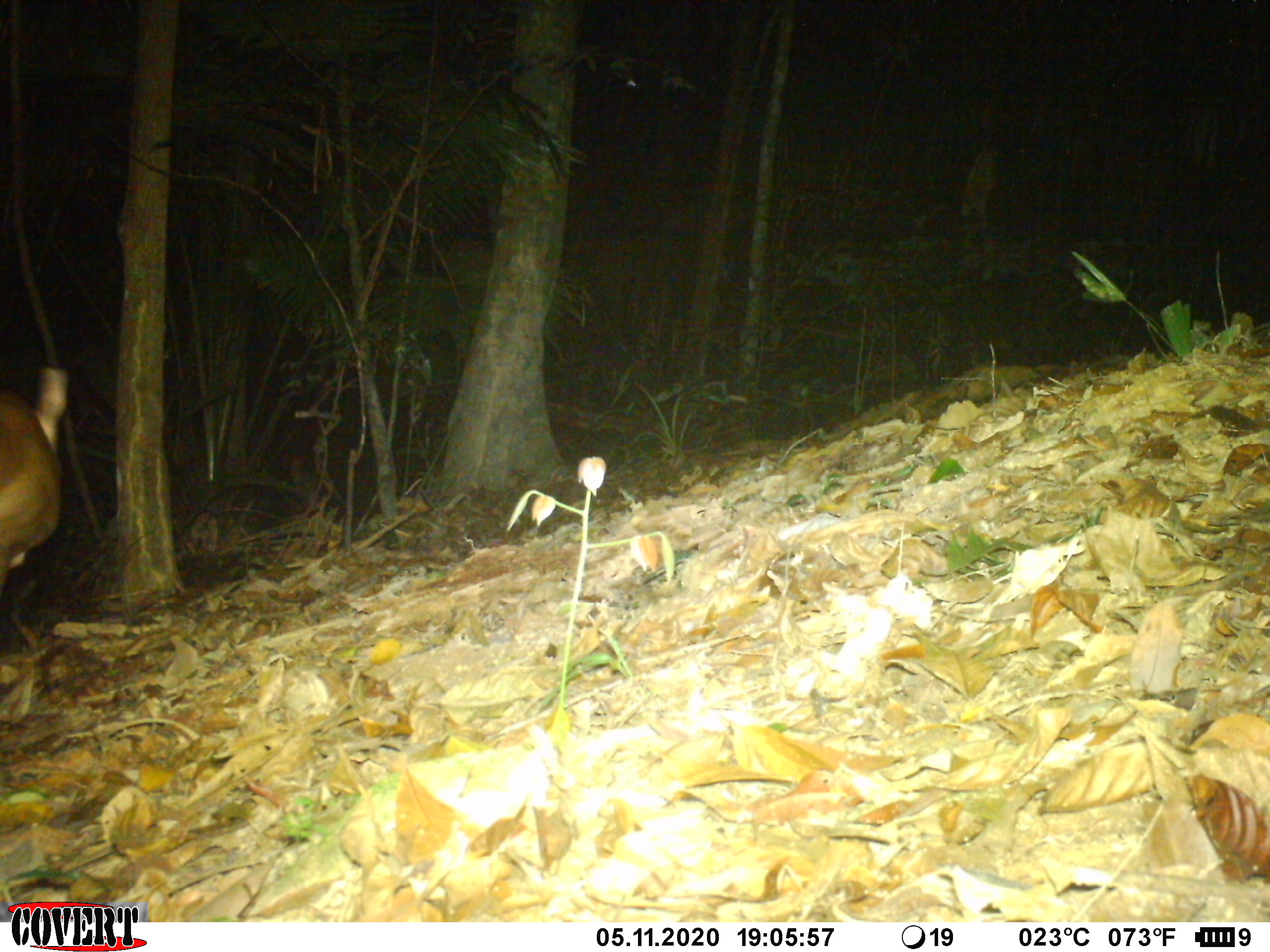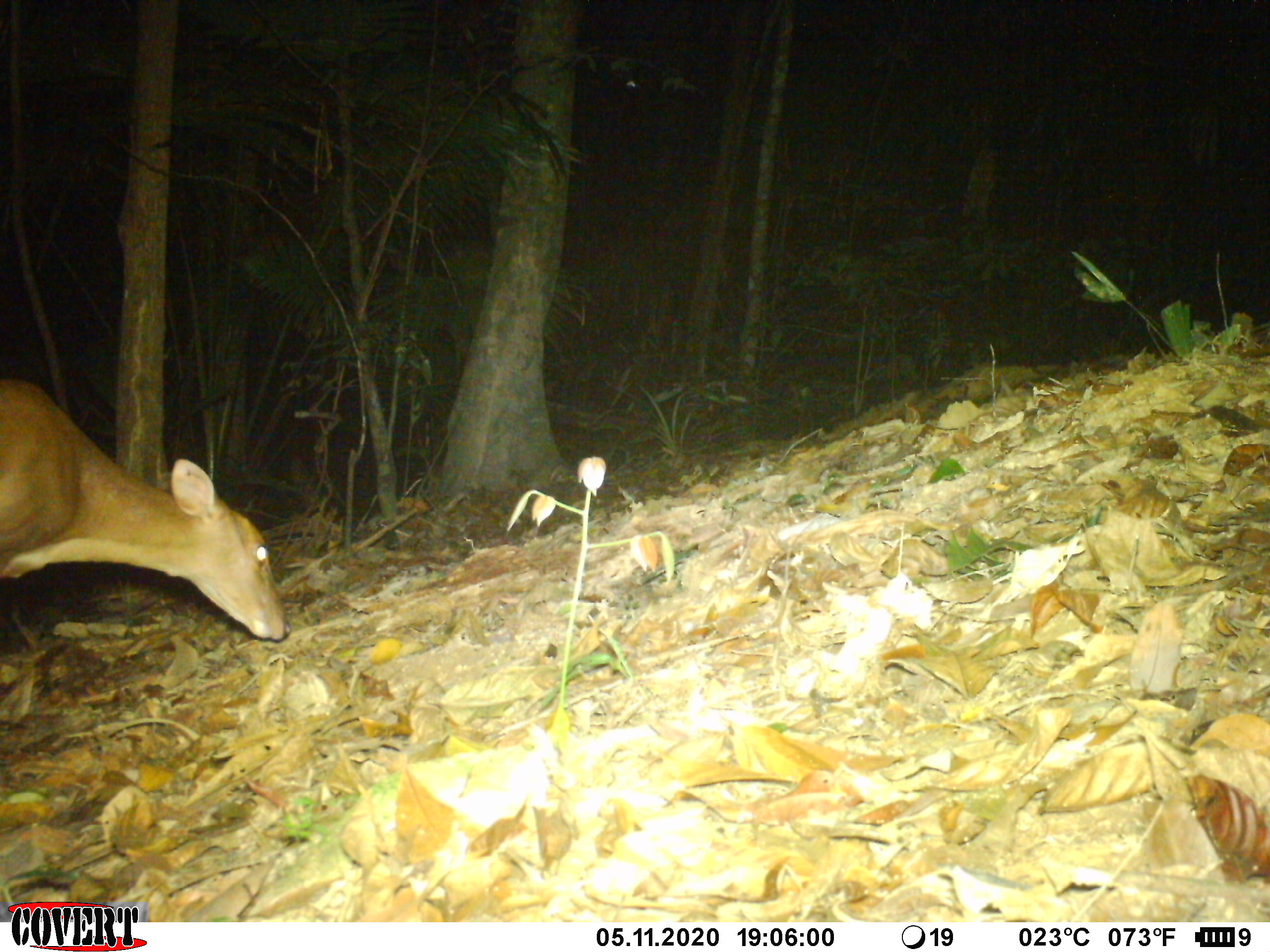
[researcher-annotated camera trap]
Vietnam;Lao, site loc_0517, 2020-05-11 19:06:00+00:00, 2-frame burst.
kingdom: Animalia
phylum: Chordata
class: Mammalia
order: Artiodactyla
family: Cervidae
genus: Muntiacus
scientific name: Muntiacus vuquangensis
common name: large-antlered muntjac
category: large antlered muntjac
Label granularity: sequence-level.